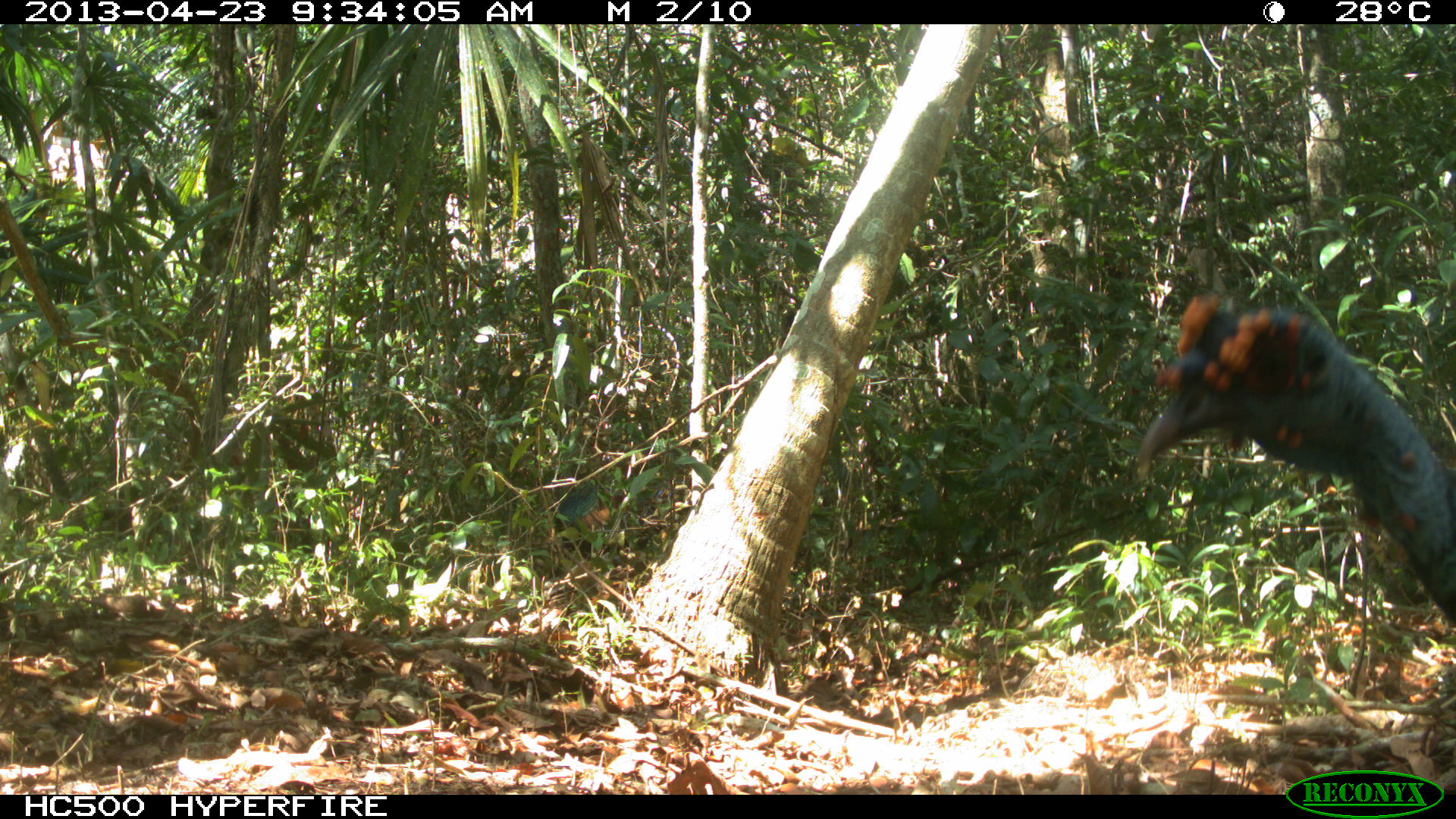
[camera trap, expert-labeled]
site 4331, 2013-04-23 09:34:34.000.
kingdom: Animalia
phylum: Chordata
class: Aves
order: Galliformes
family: Phasianidae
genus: Meleagris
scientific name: Meleagris ocellata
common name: ocellated turkey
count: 2